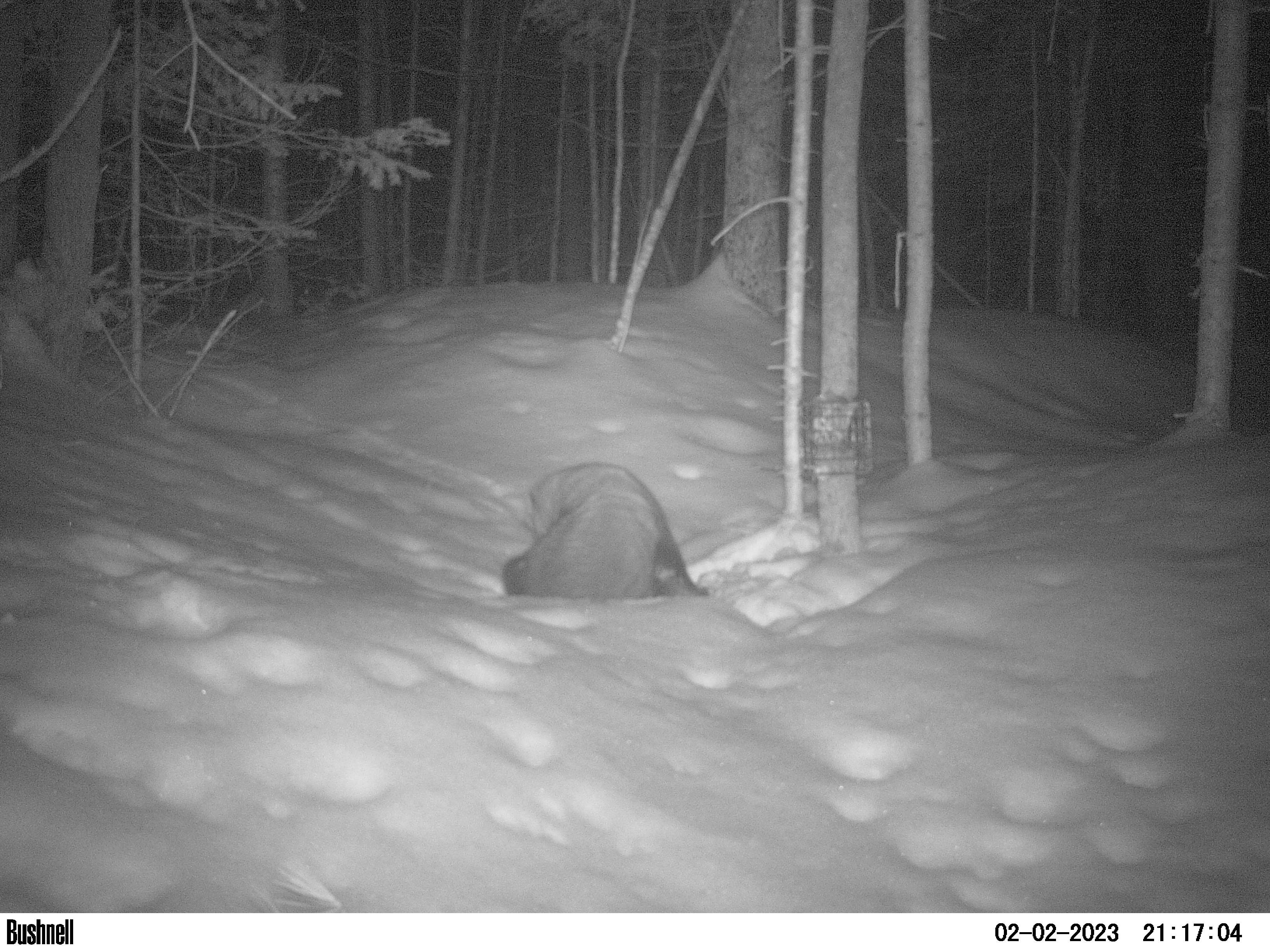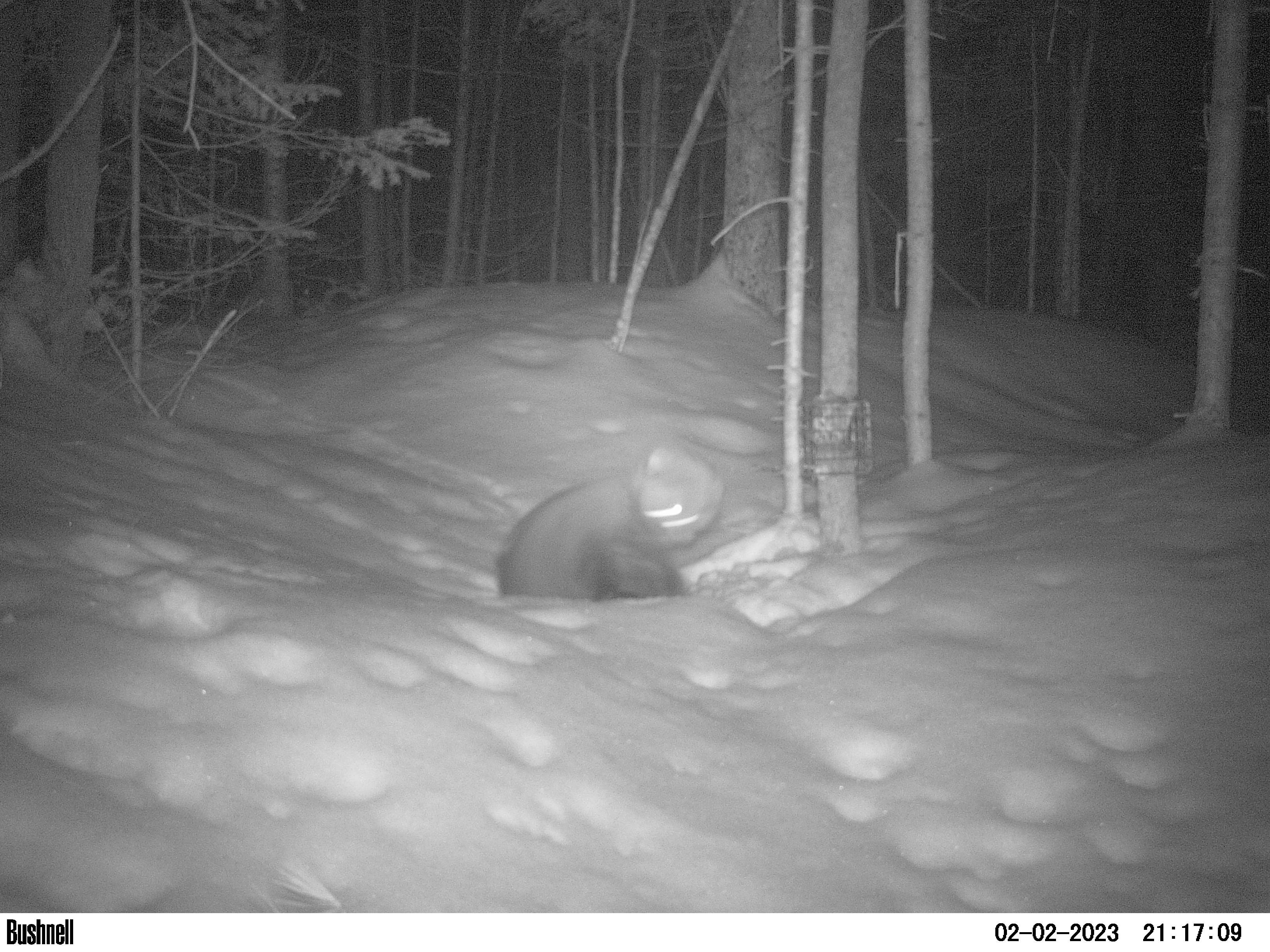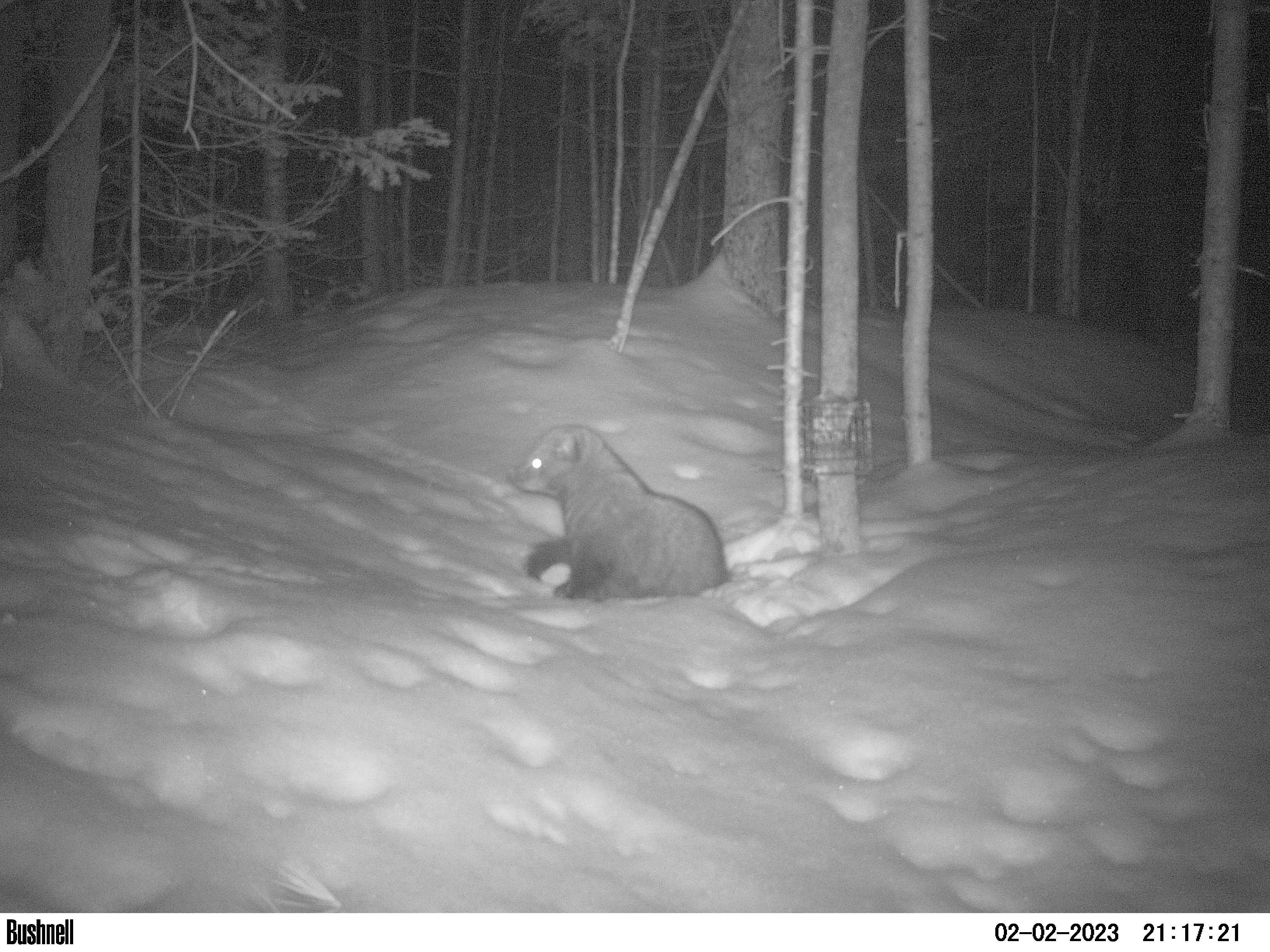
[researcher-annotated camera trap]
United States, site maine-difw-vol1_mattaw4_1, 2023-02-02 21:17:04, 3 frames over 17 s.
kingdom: Animalia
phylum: Chordata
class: Mammalia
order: Carnivora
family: Mustelidae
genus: Pekania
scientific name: Pekania pennanti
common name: fisher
Fisher (Pekania pennanti).